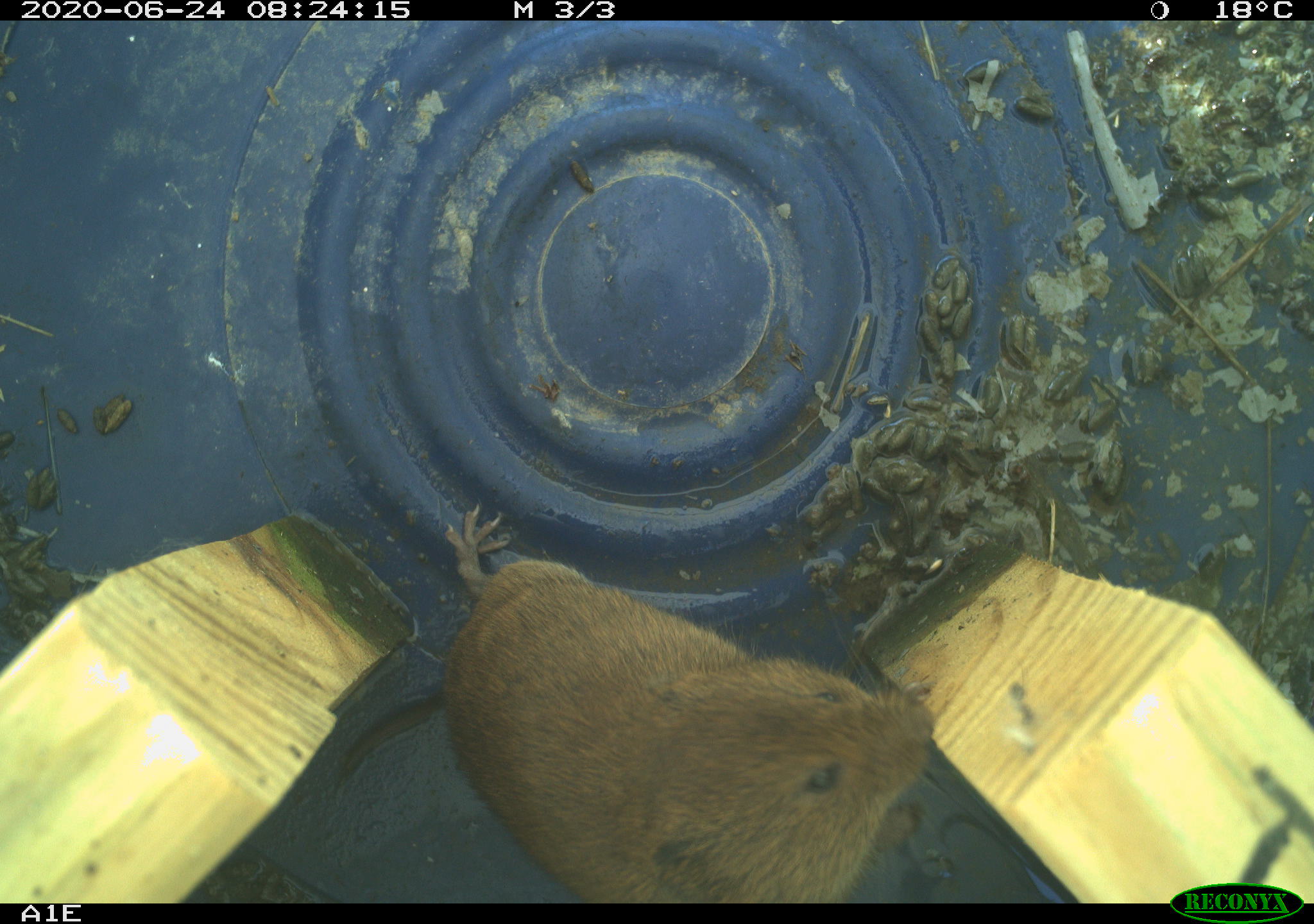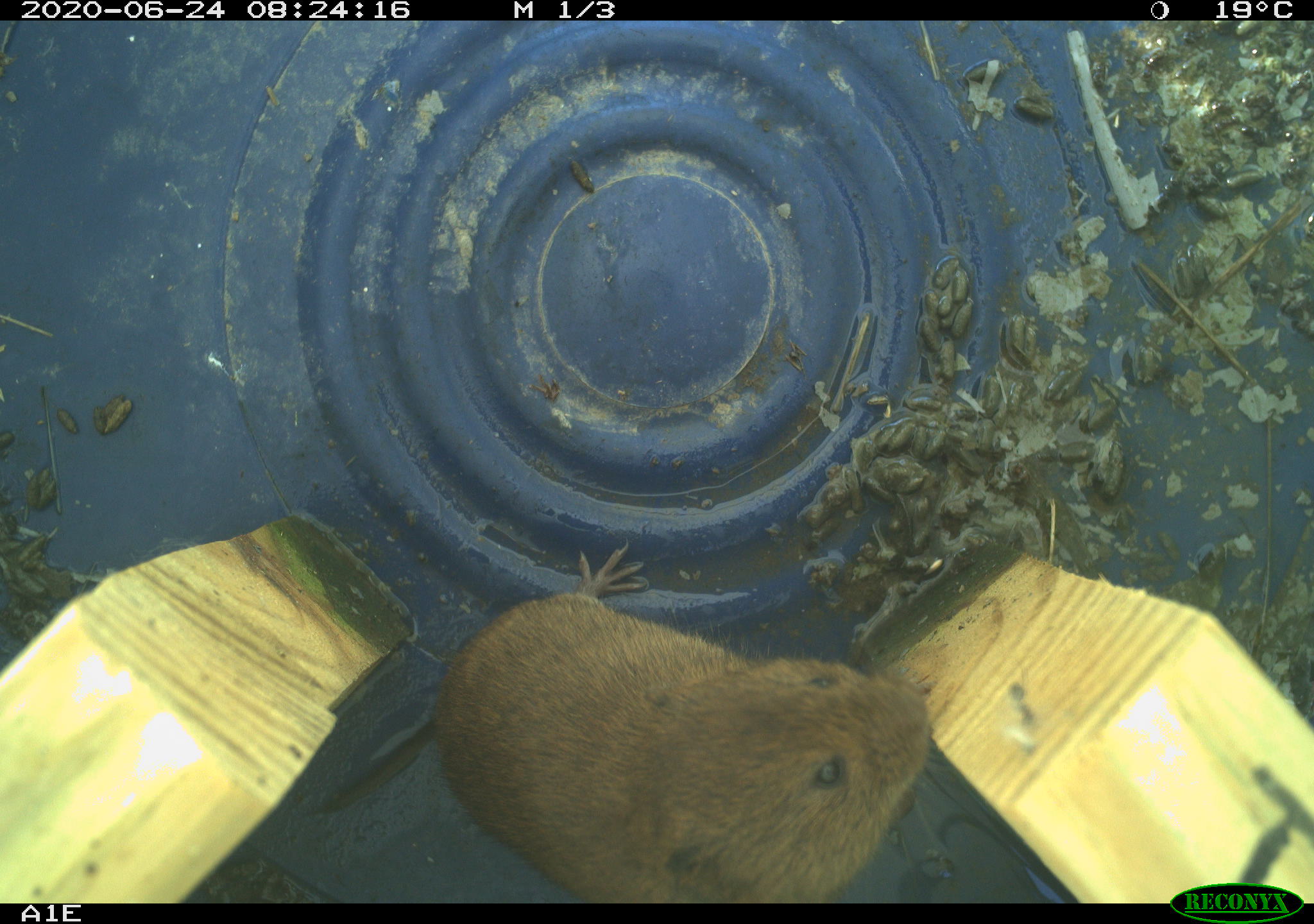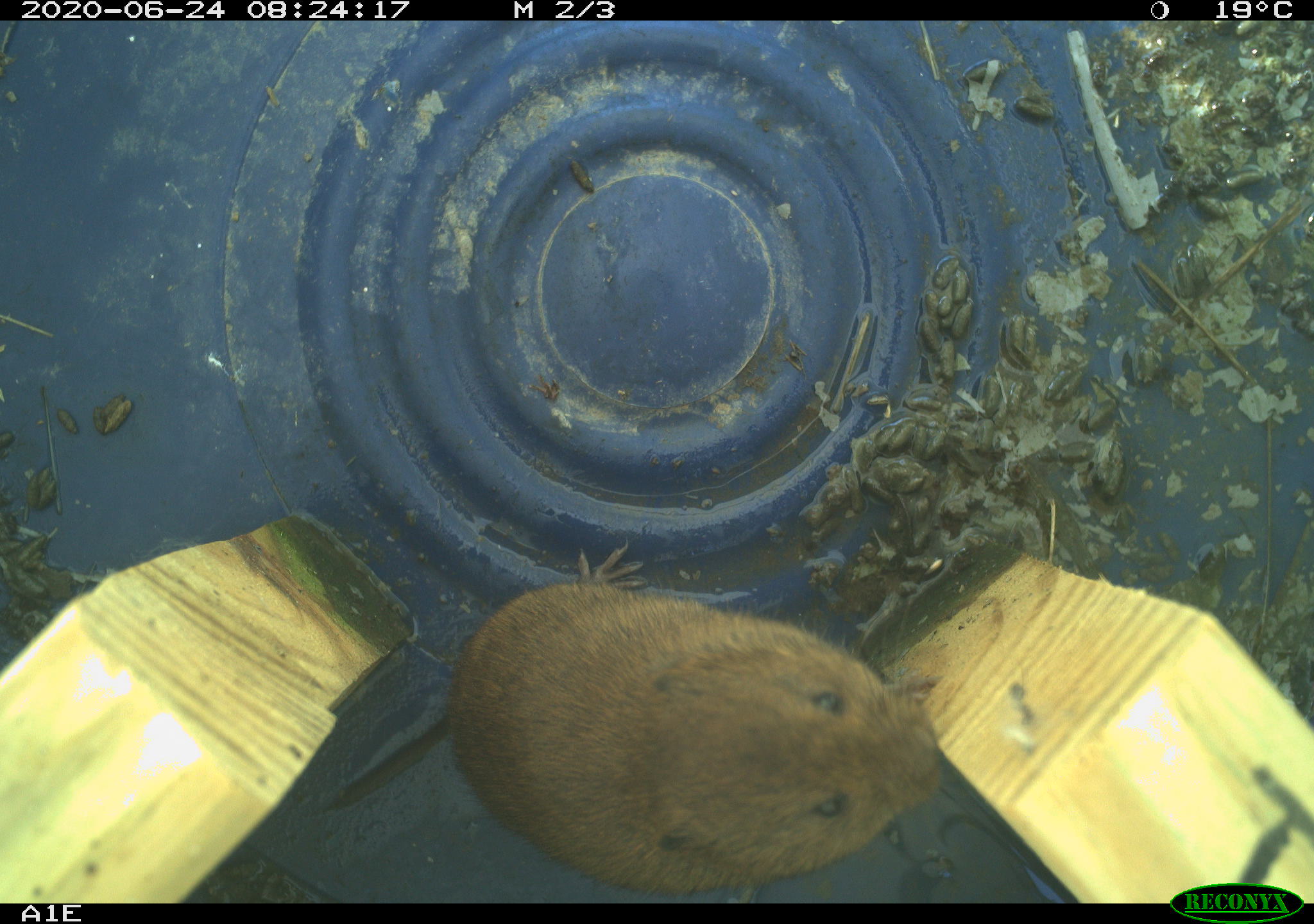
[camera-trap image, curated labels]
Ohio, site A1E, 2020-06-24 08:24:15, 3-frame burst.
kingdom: Animalia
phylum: Chordata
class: Mammalia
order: Rodentia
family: Cricetidae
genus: Microtus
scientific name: Microtus pennsylvanicus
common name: meadow vole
Meadow vole (Microtus pennsylvanicus).